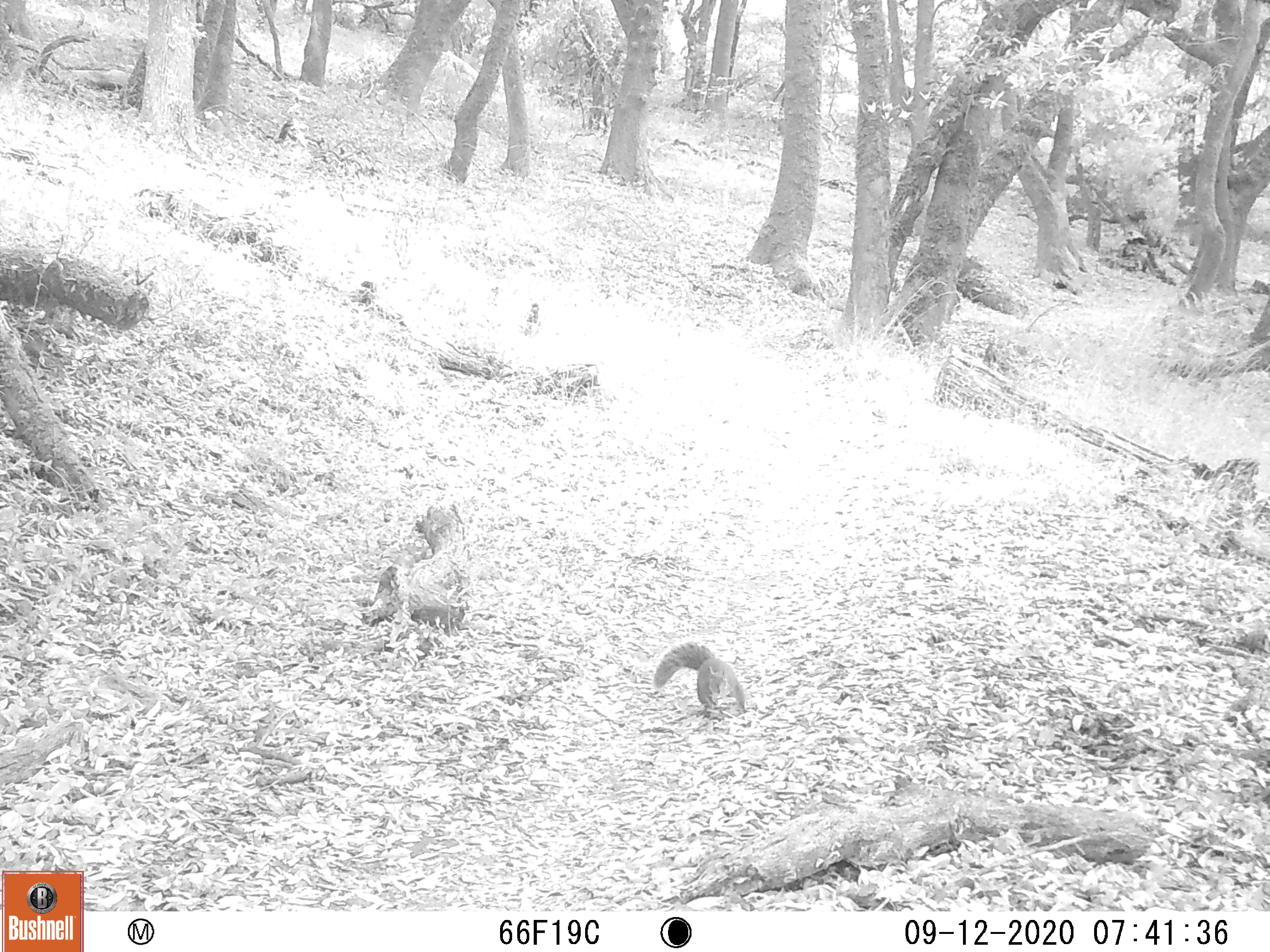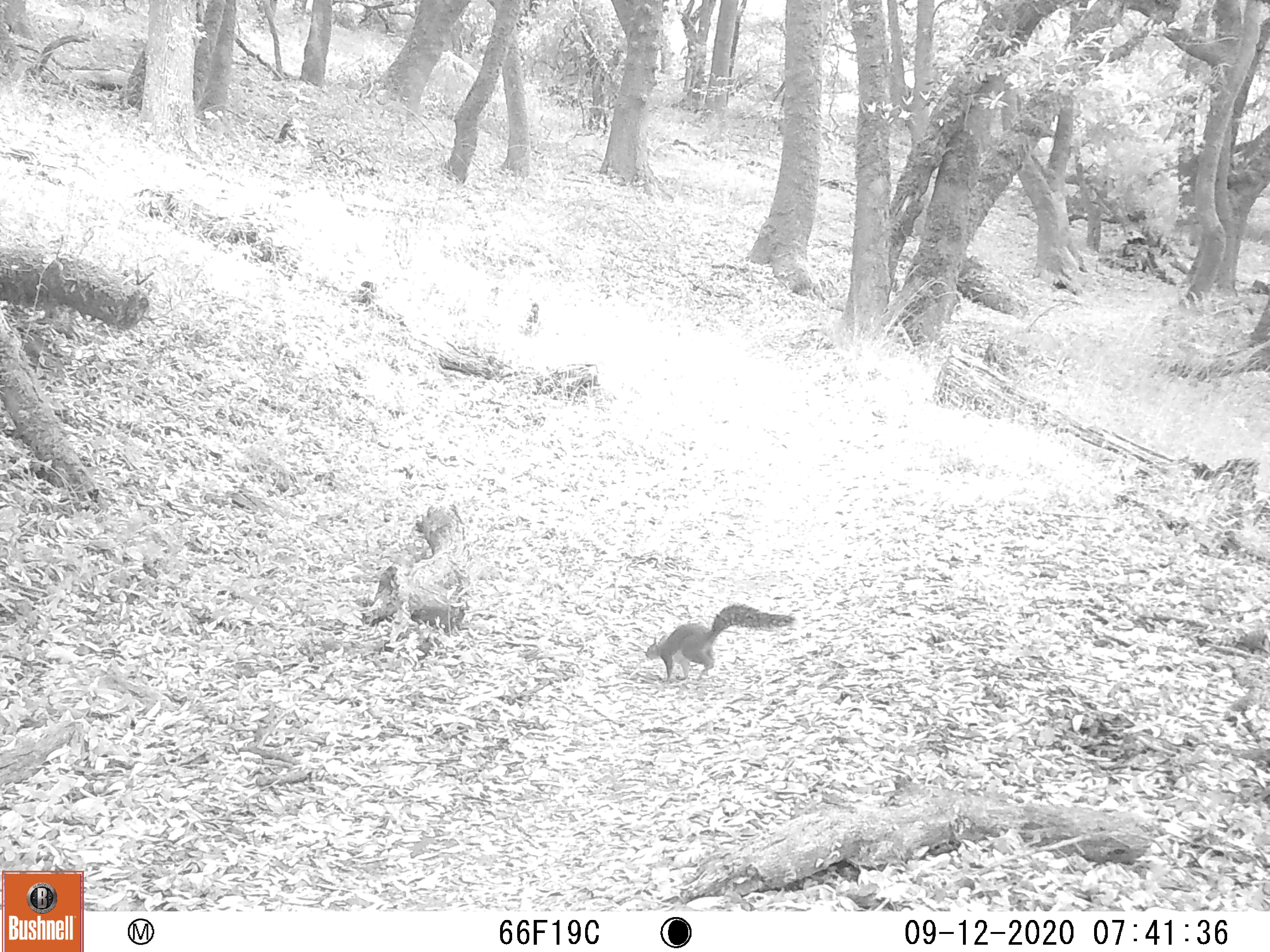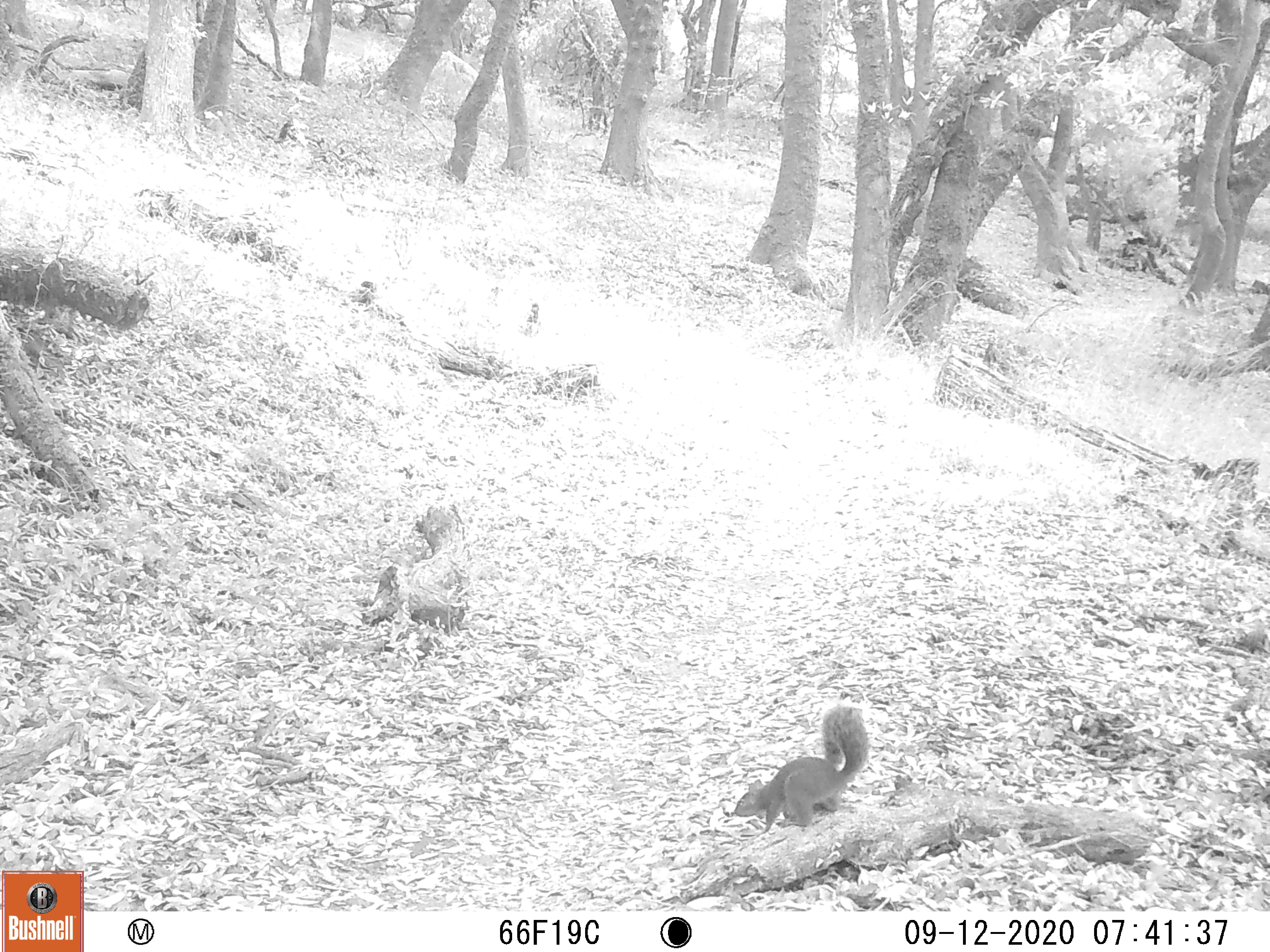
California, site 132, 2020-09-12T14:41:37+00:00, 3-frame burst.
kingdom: Animalia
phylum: Chordata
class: Mammalia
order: Rodentia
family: Sciuridae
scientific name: Sciuridae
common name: squirrel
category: unknown squirrel